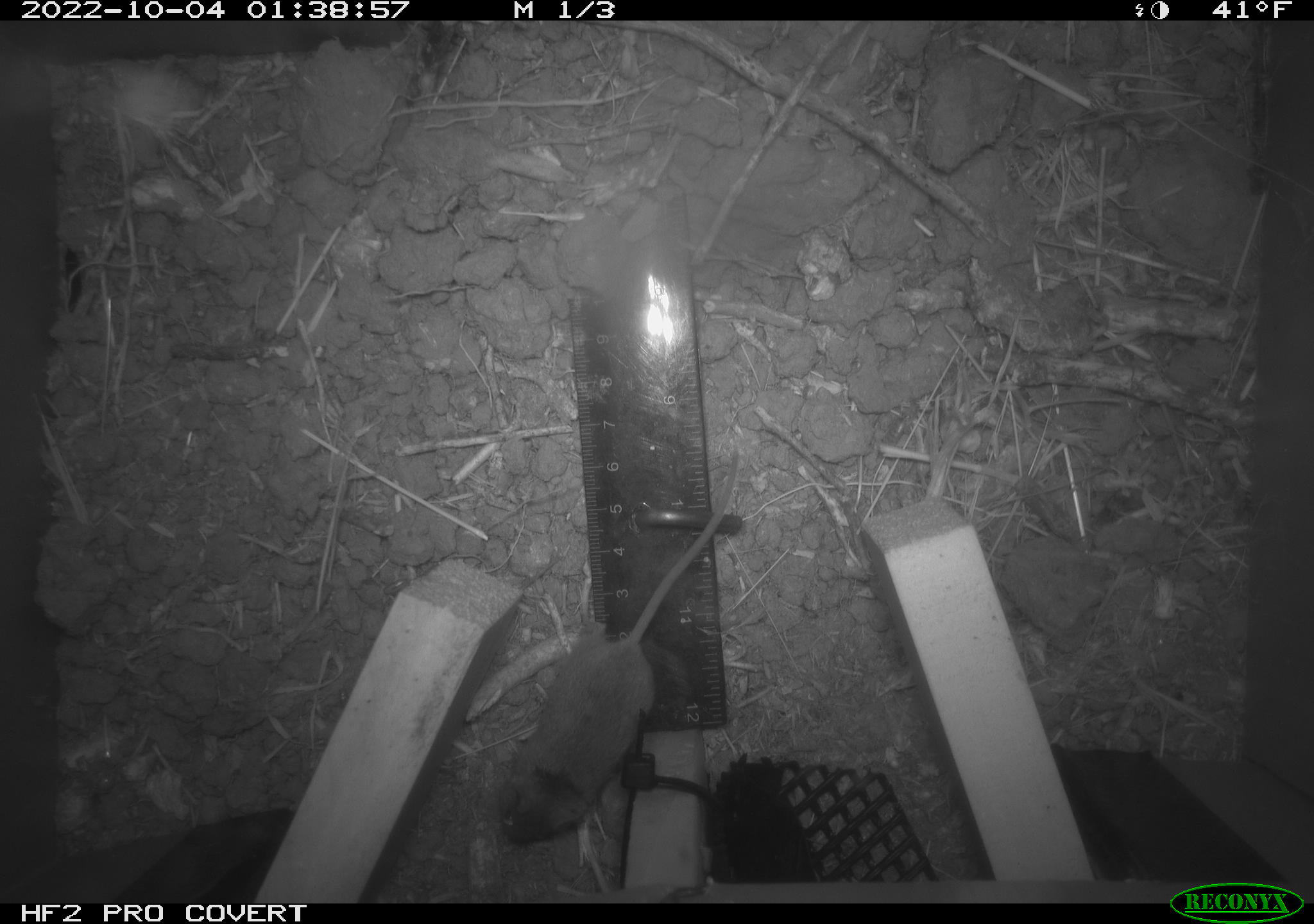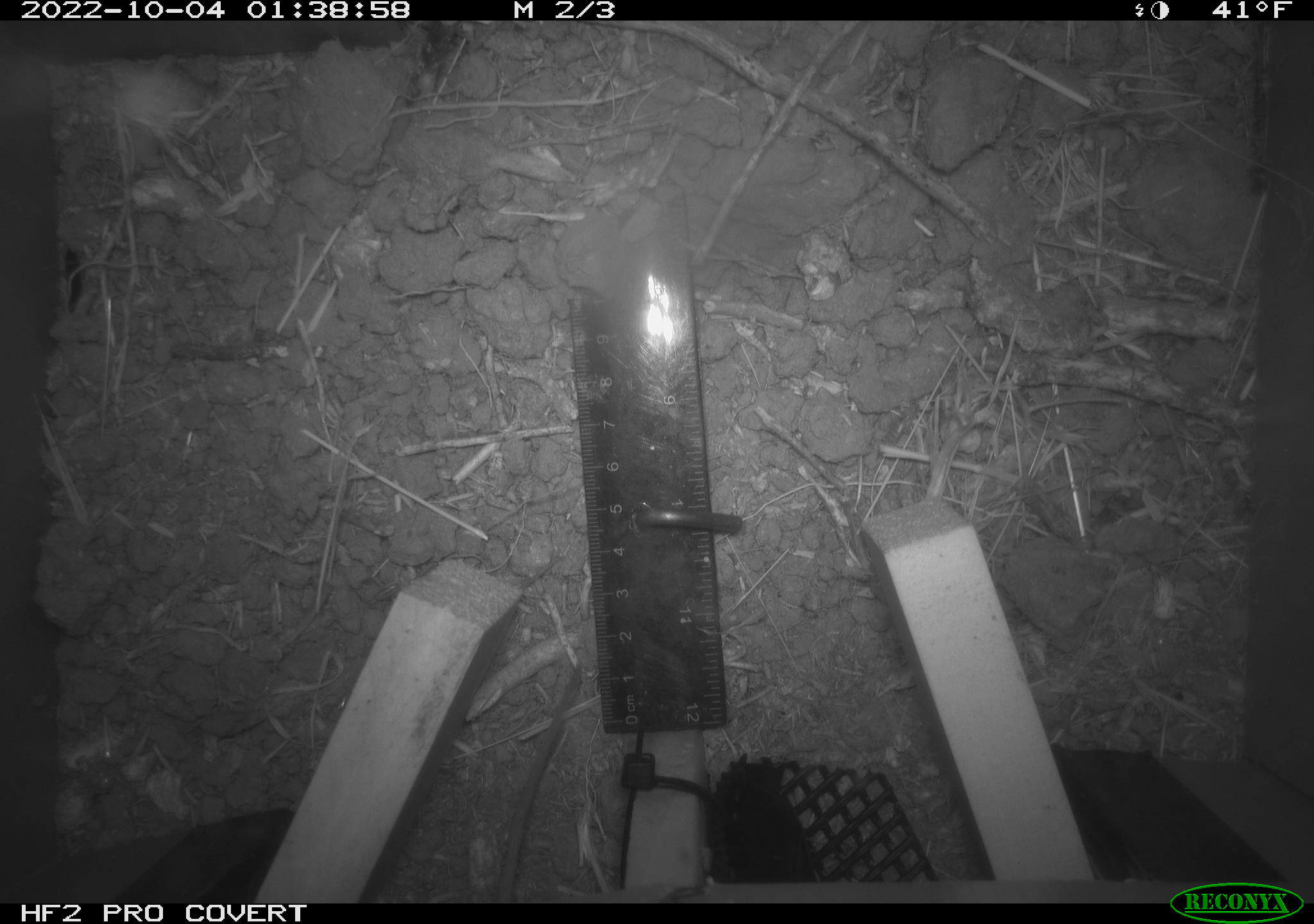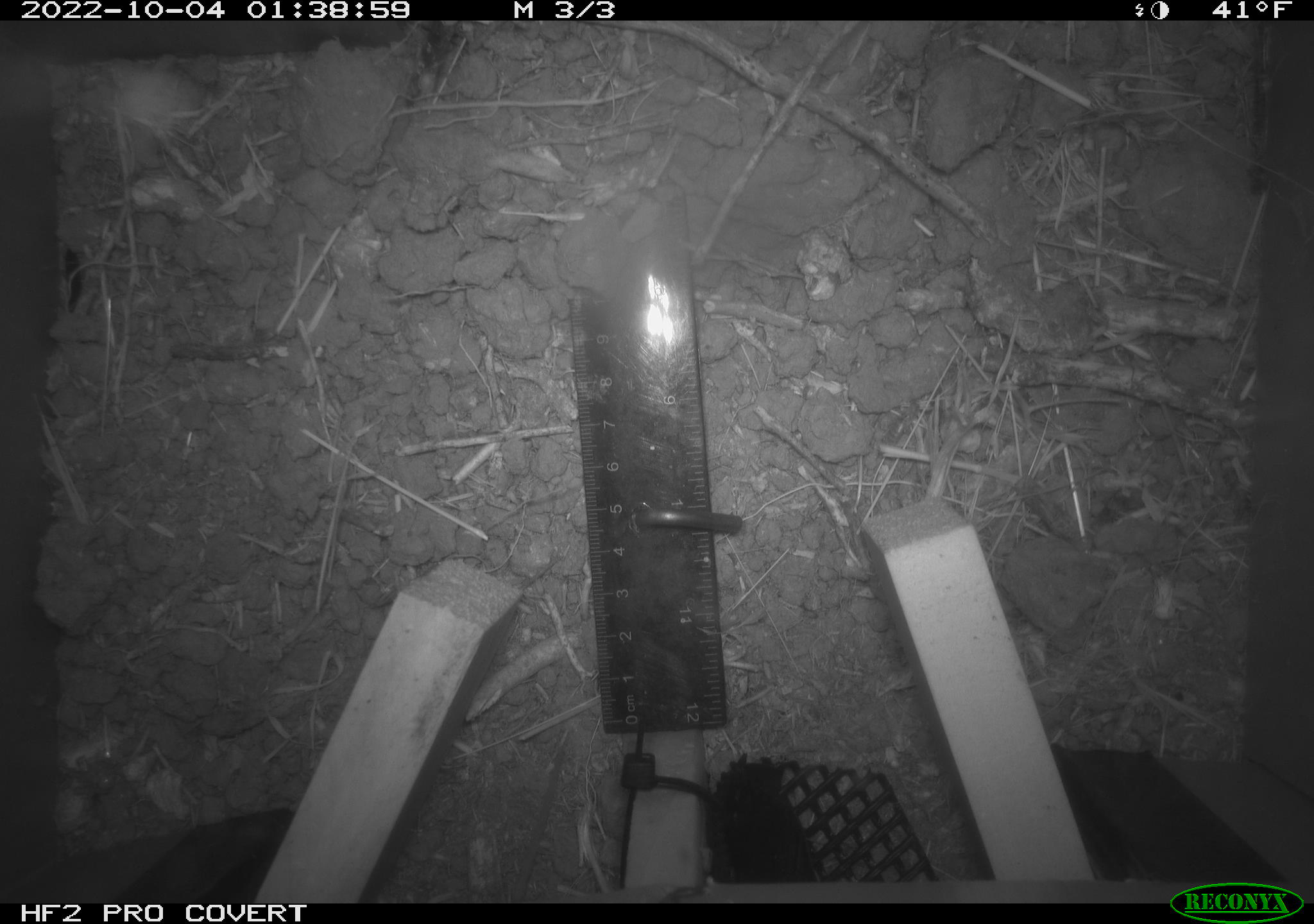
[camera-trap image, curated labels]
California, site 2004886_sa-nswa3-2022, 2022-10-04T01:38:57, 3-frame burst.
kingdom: Animalia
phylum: Chordata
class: Mammalia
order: Rodentia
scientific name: Rodentia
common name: mouse species